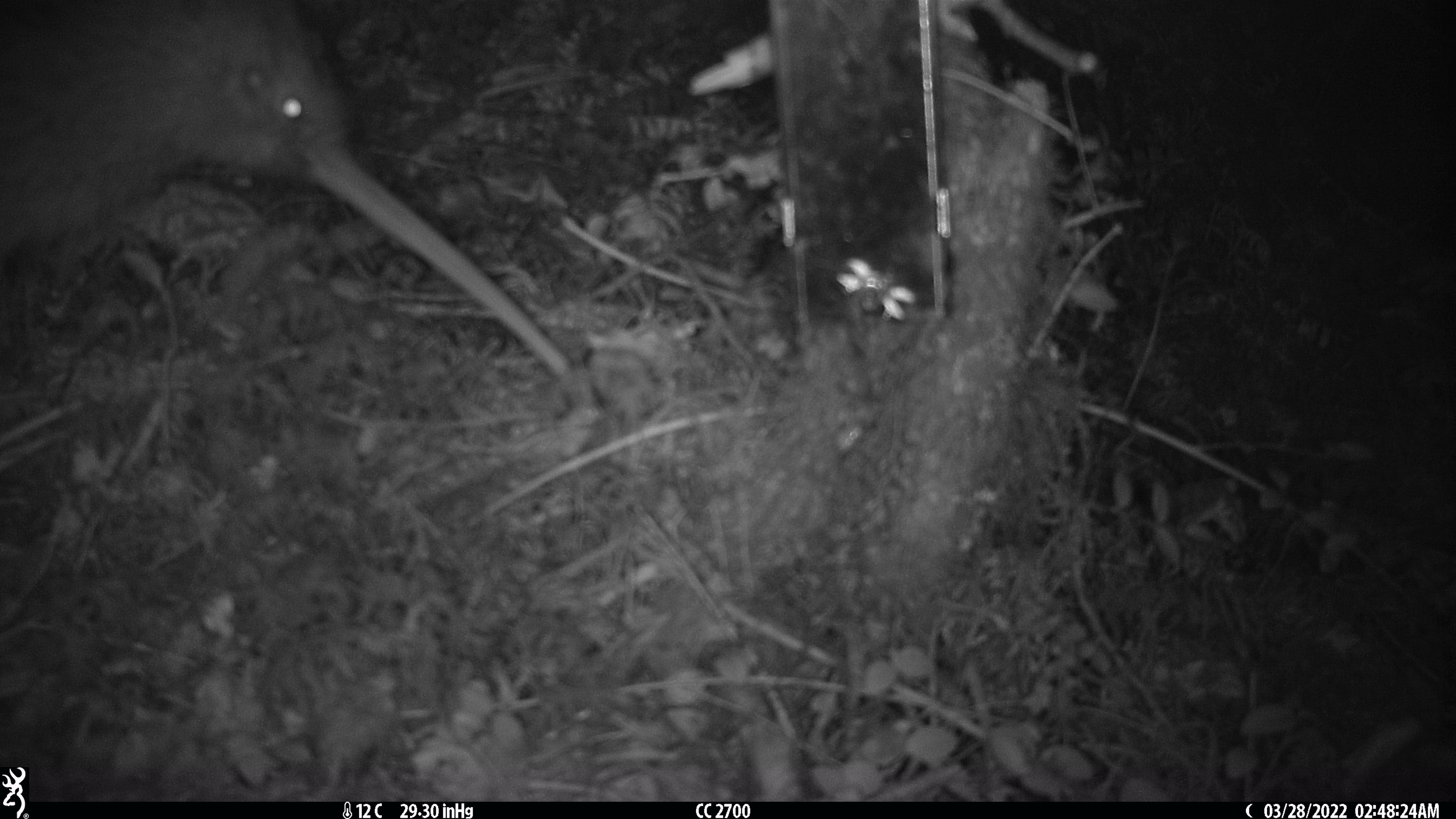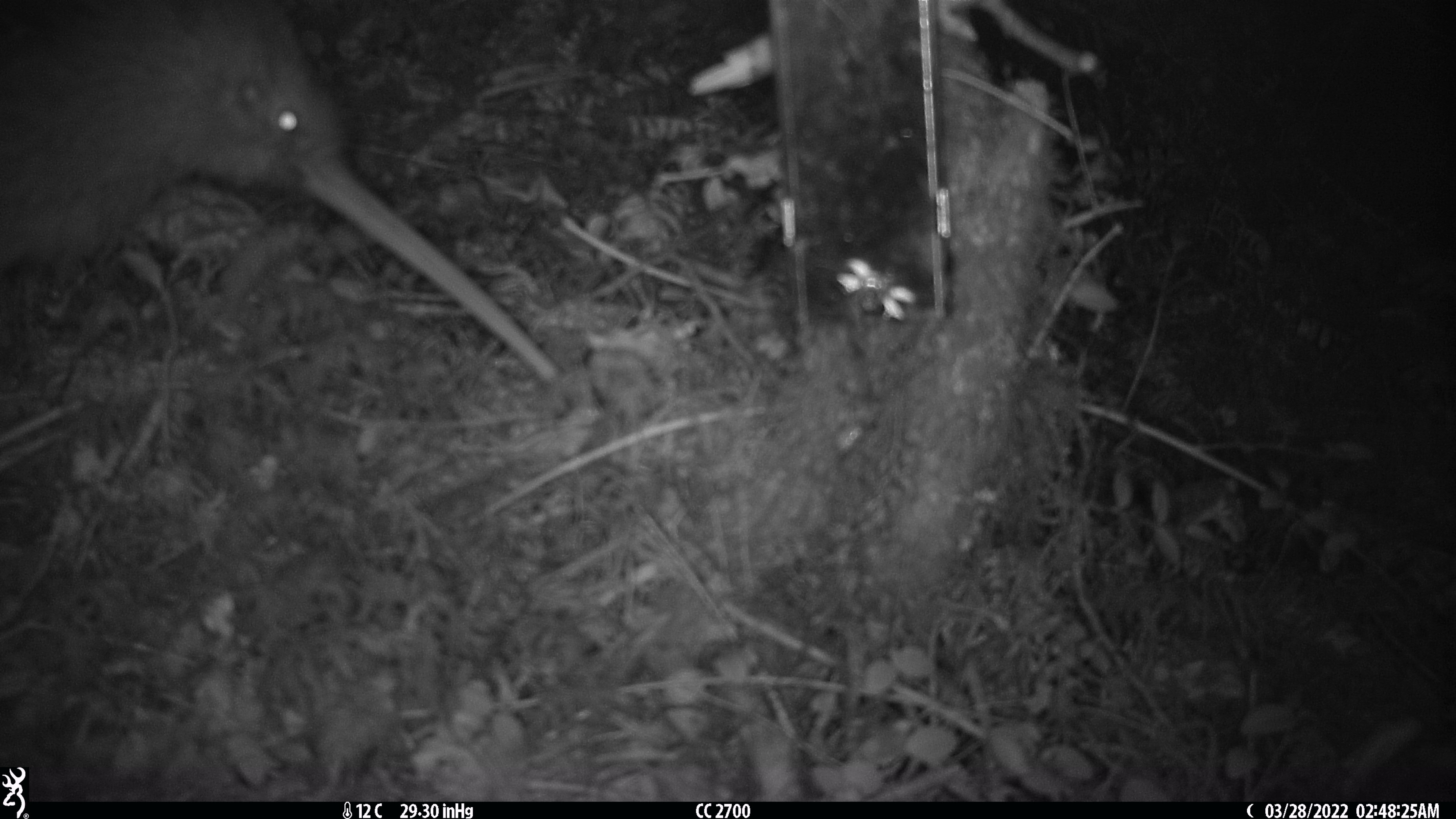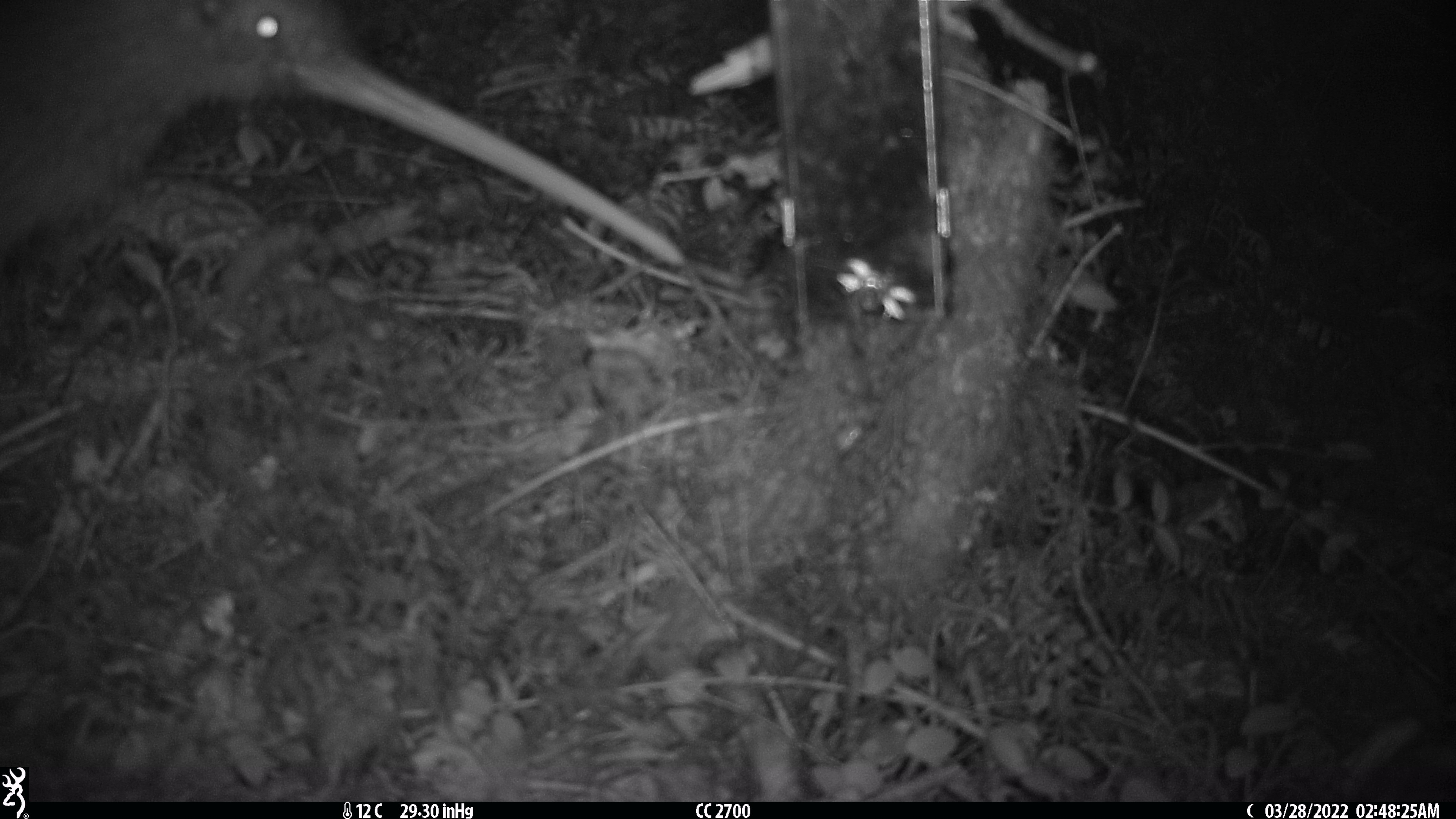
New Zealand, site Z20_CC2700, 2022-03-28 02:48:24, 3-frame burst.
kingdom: Animalia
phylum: Chordata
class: Aves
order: Apterygiformes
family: Apterygidae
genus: Apteryx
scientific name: Apteryx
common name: kiwi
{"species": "kiwi (Apteryx)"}